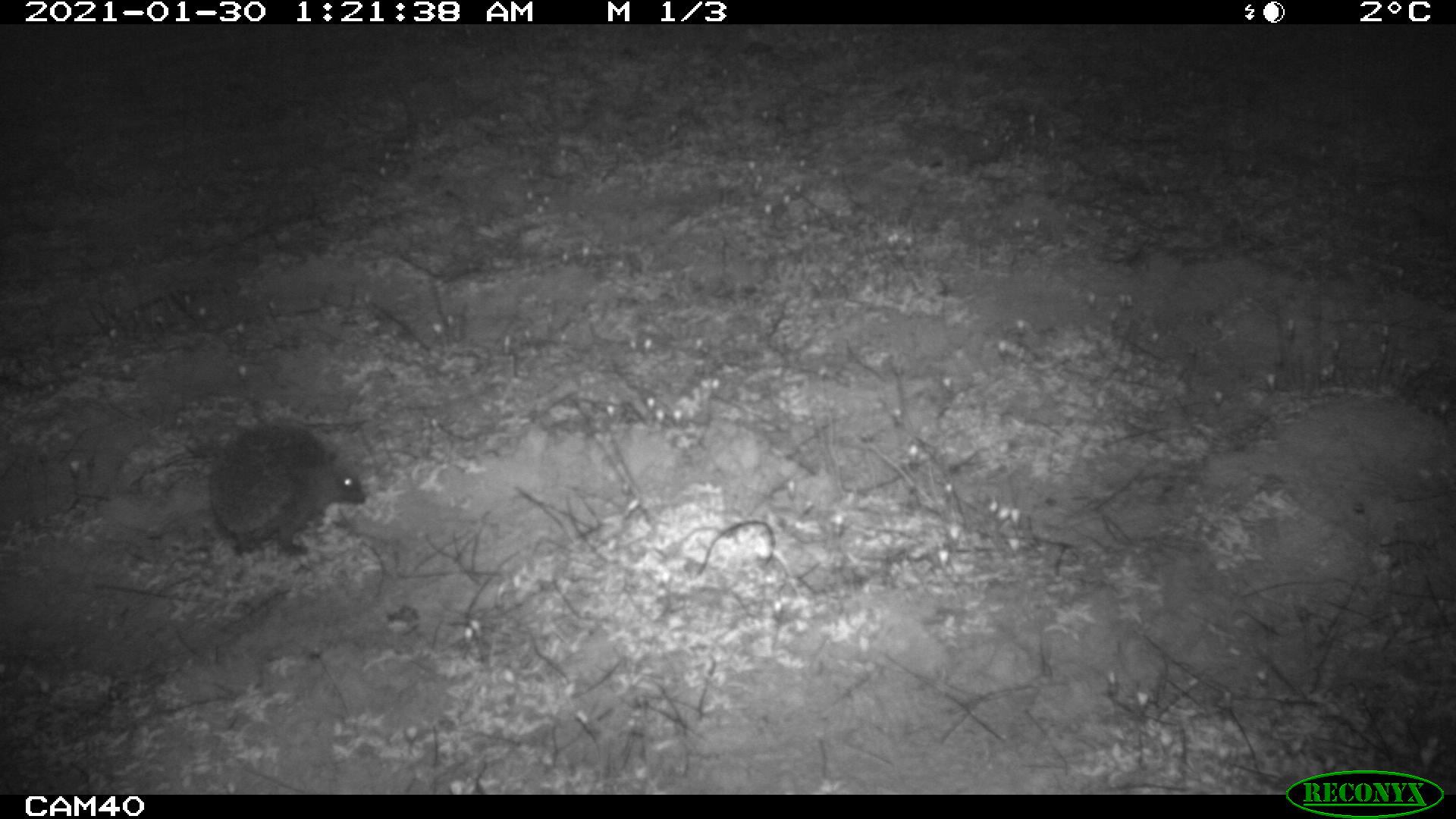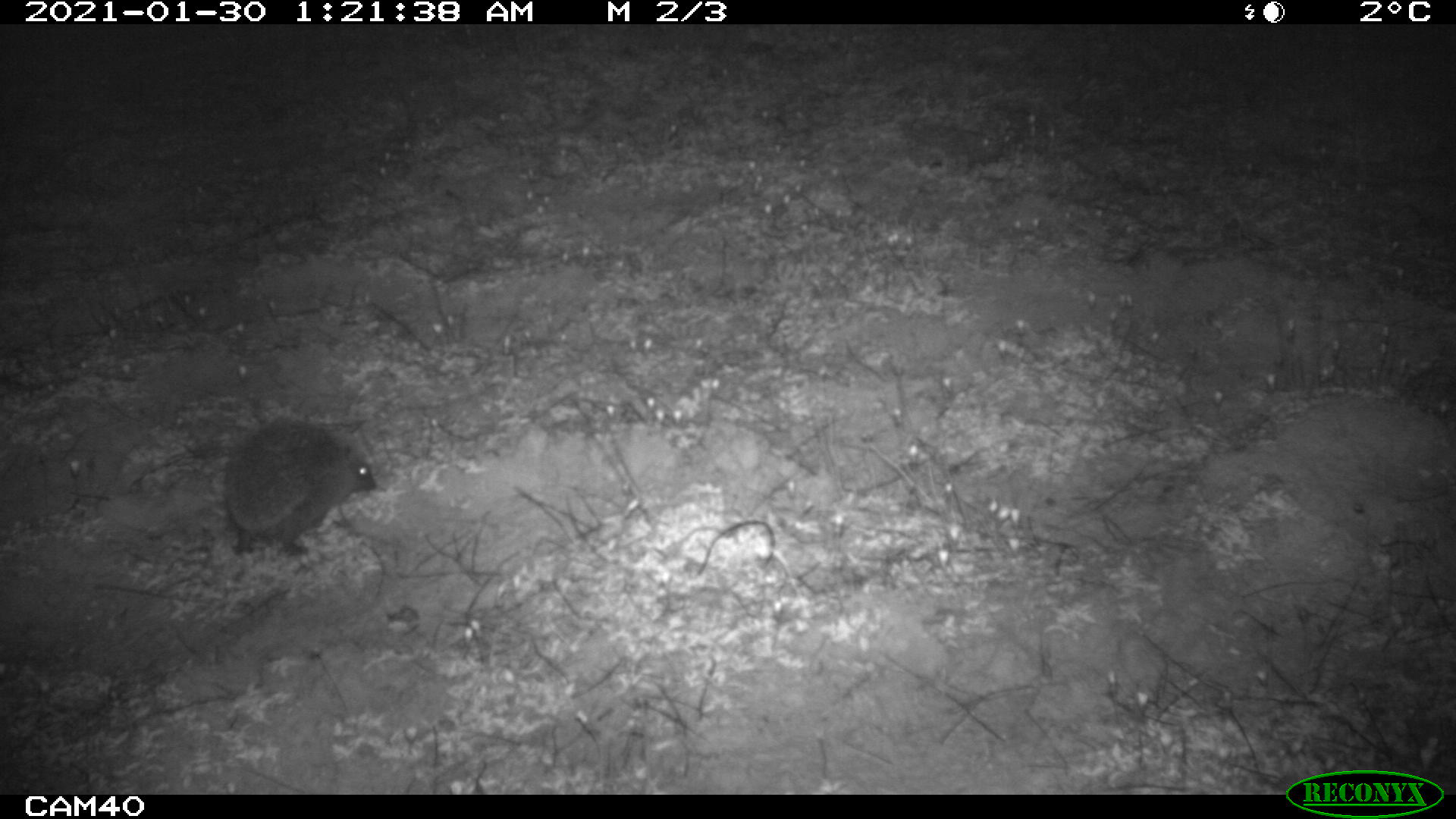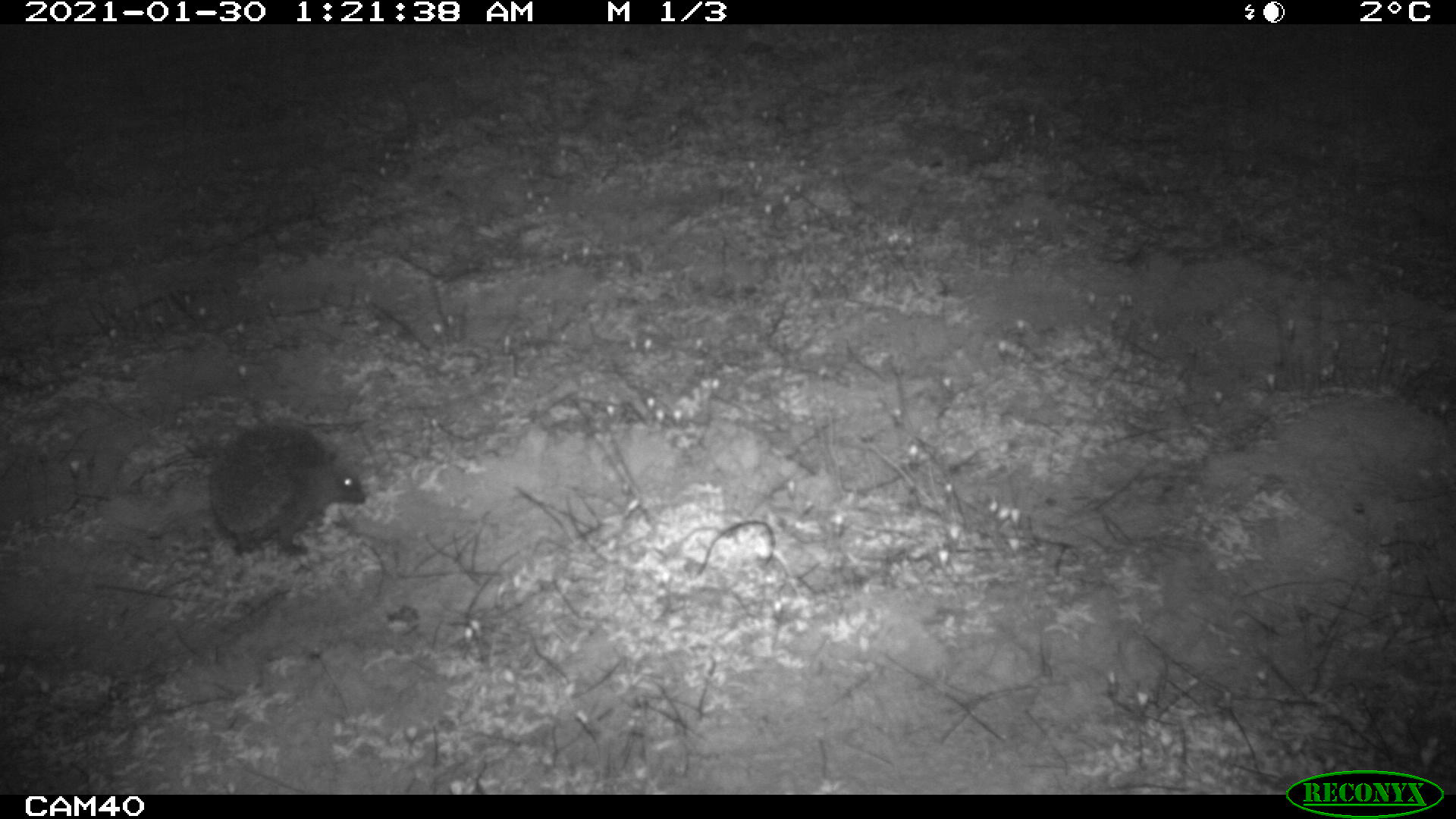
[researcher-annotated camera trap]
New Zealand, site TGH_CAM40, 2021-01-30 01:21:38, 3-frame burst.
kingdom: Animalia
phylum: Chordata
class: Mammalia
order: Eulipotyphla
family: Erinaceidae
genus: Erinaceus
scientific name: Erinaceus europaeus europaeus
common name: european hedgehog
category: hedgehog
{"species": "hedgehog (european hedgehog) (Erinaceus europaeus europaeus)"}